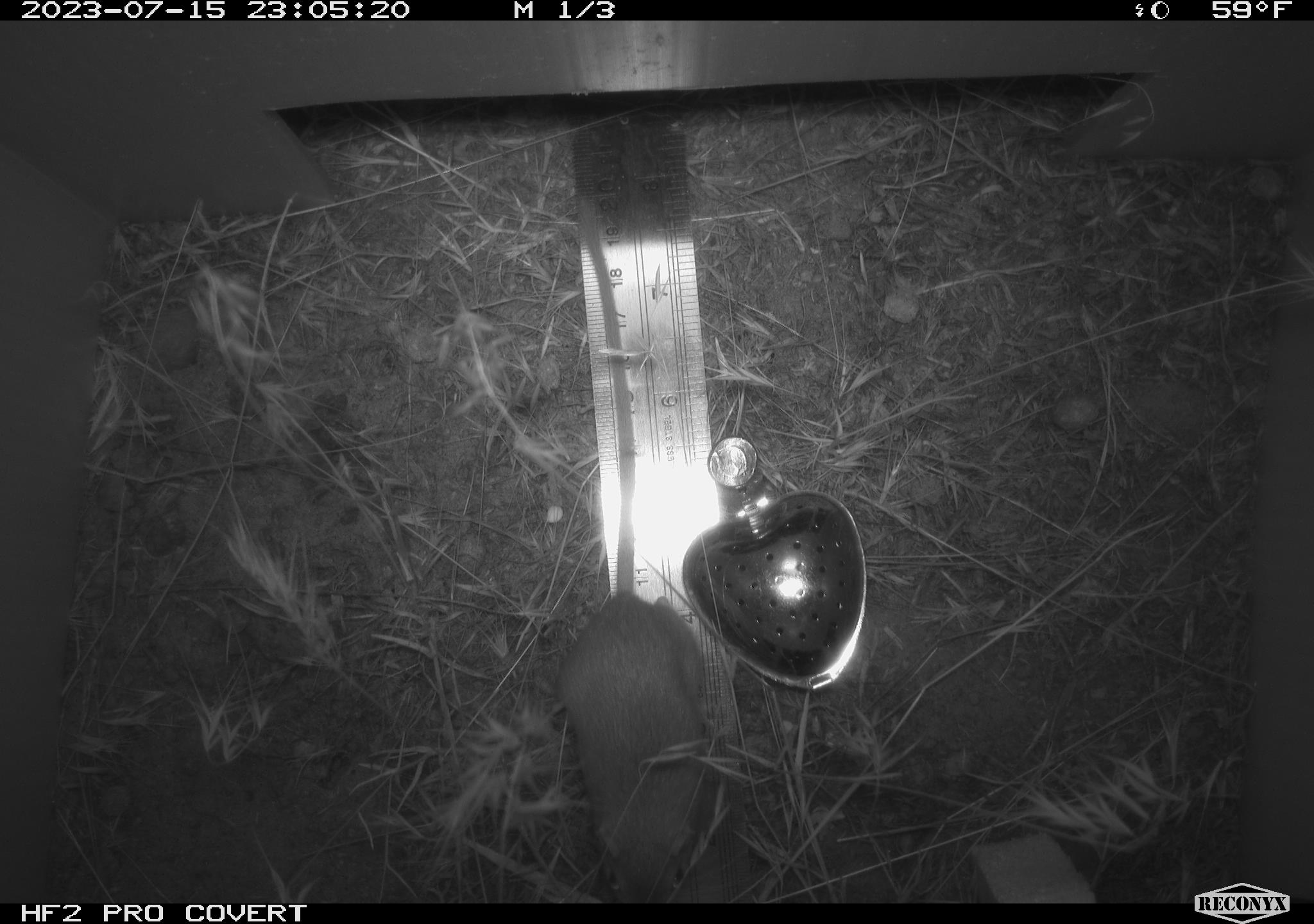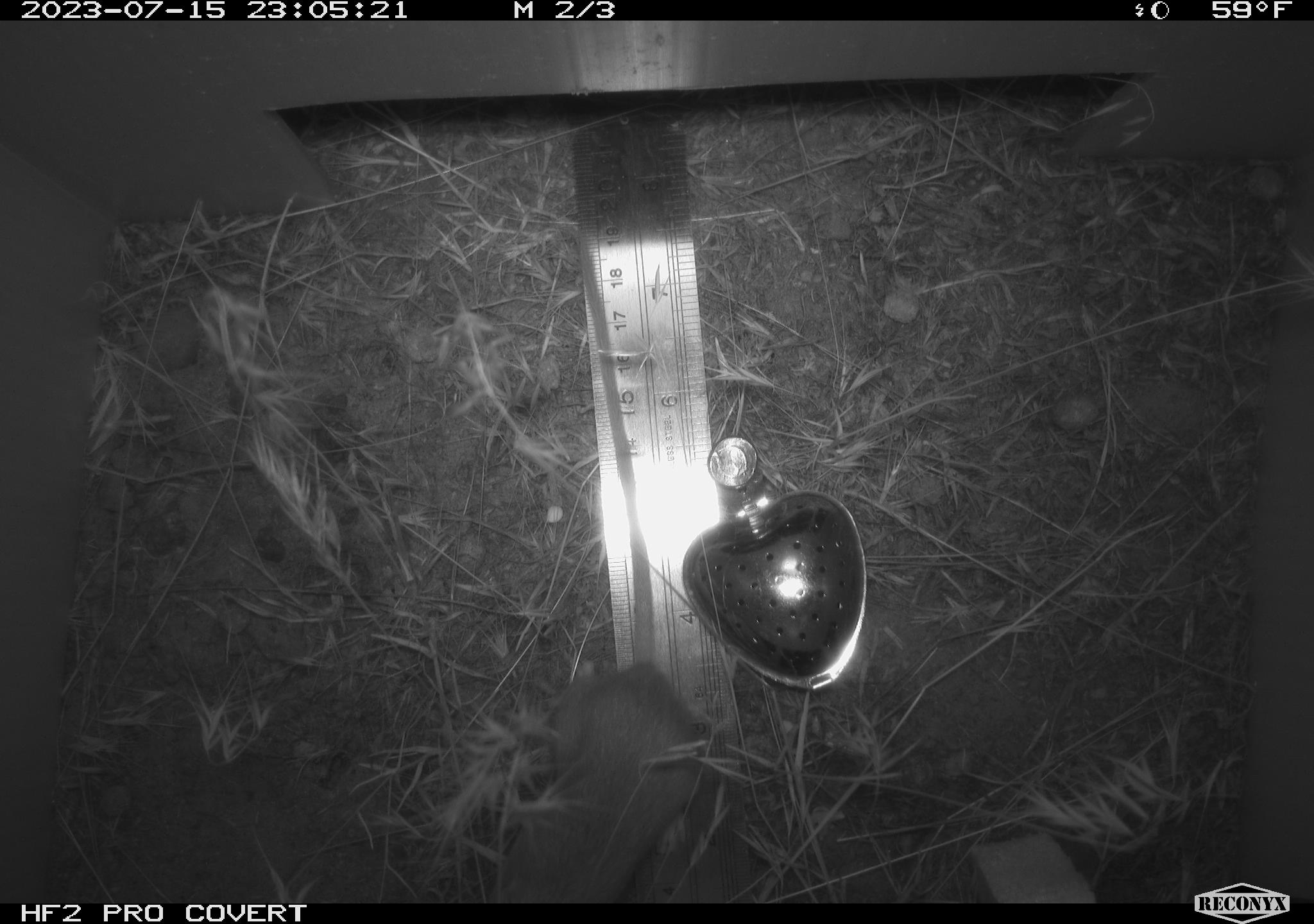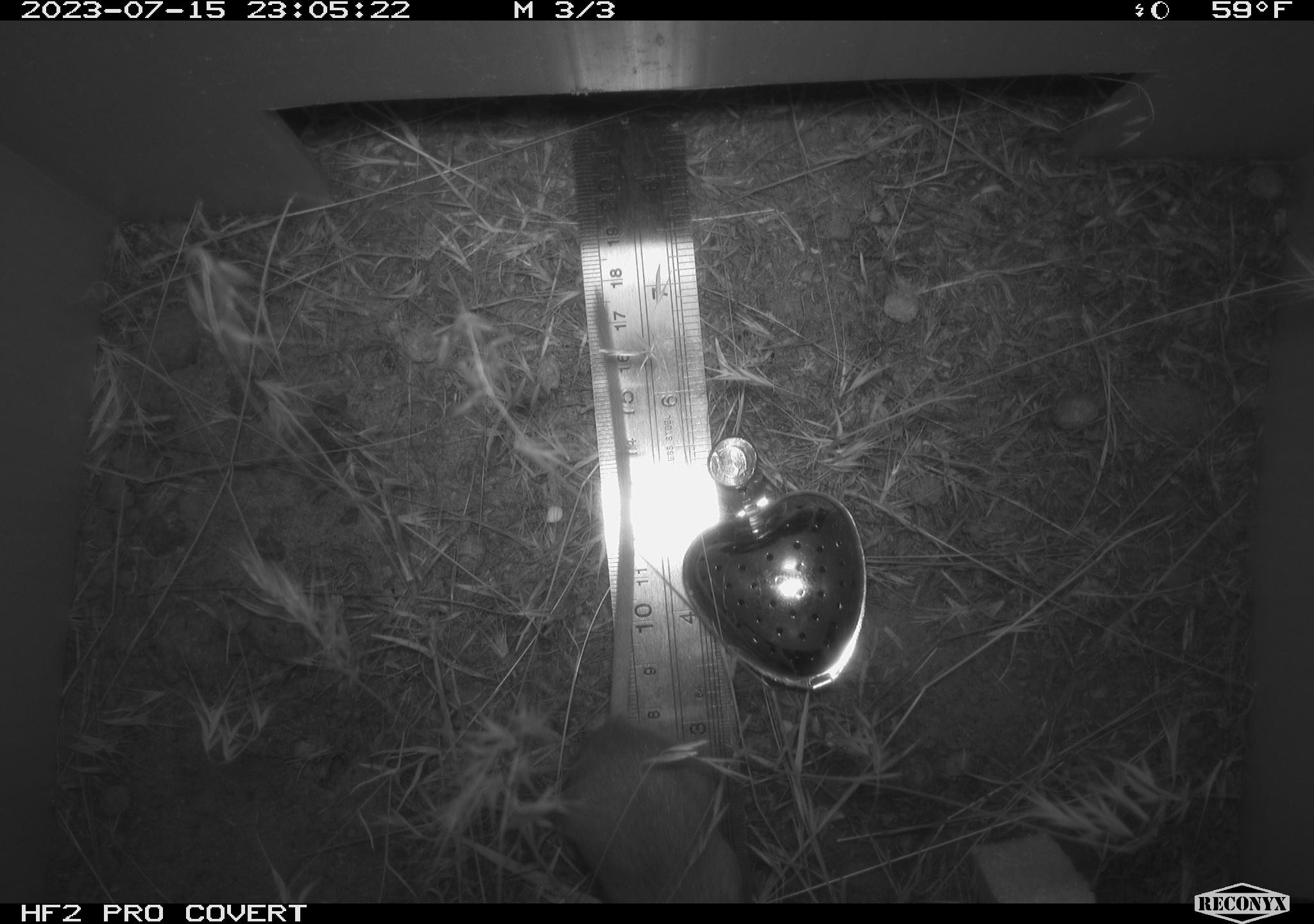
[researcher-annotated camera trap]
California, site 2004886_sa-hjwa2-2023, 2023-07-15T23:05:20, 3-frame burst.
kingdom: Animalia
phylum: Chordata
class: Mammalia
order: Rodentia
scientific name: Rodentia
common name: mouse species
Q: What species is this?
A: Mouse species (Rodentia).